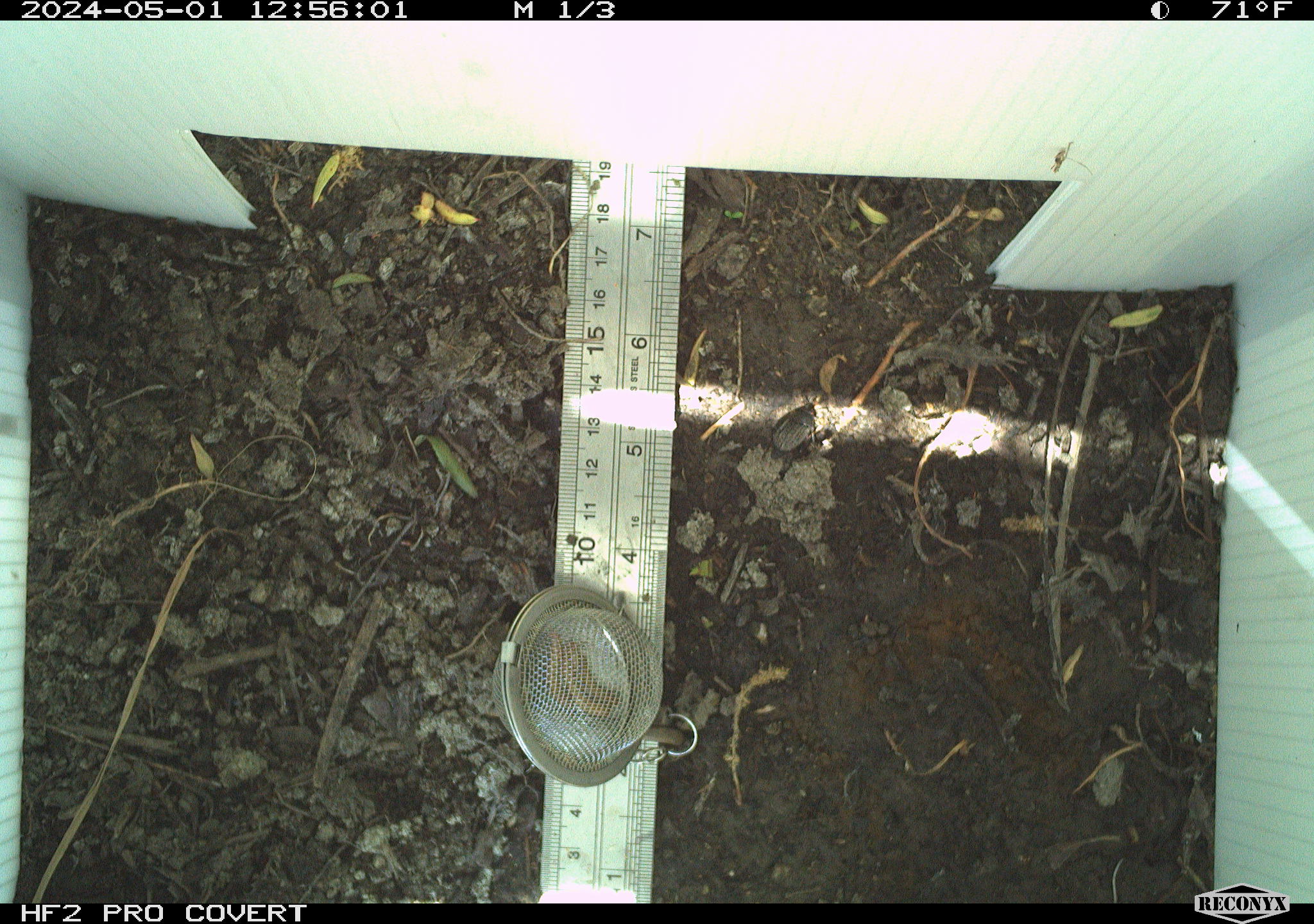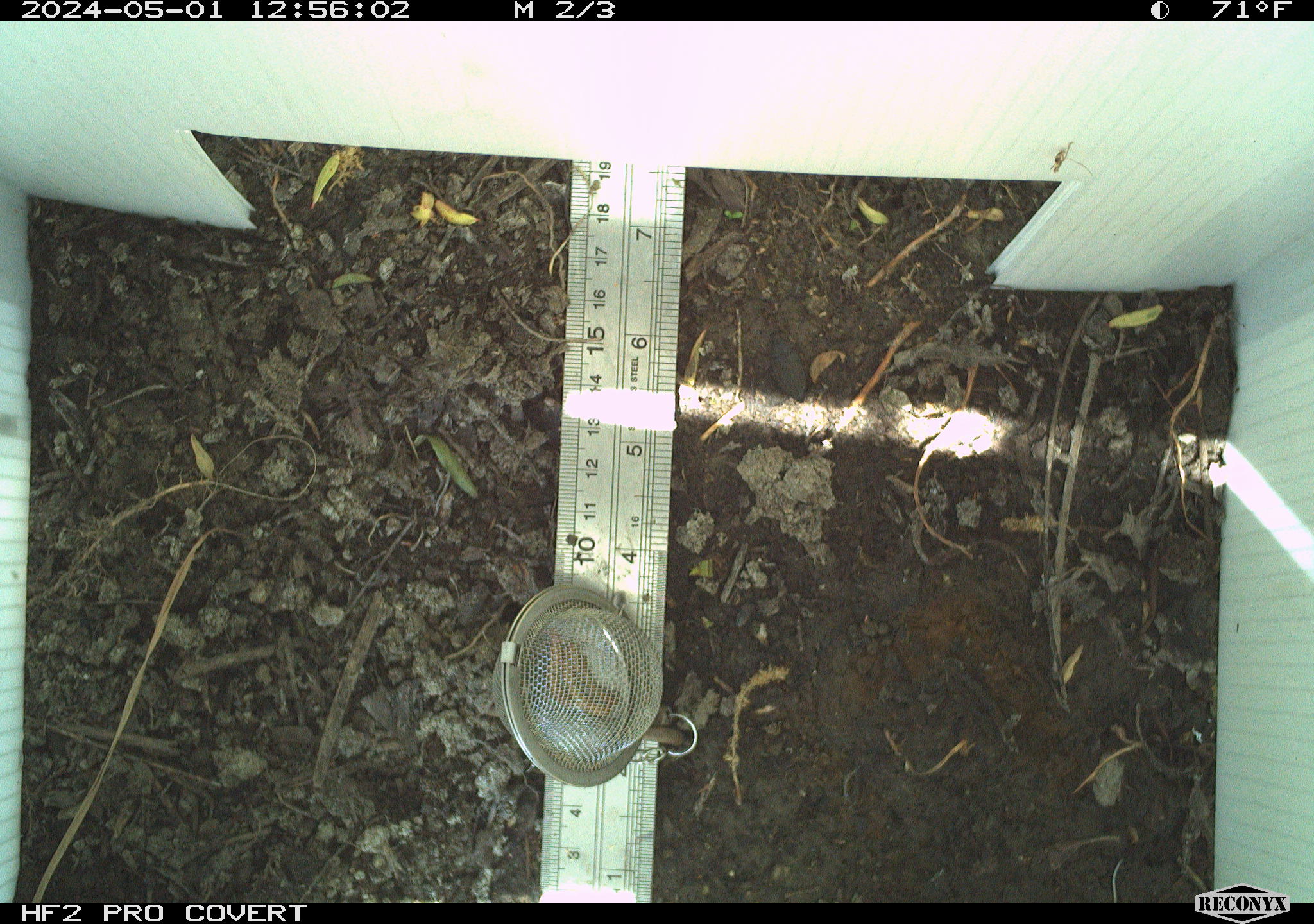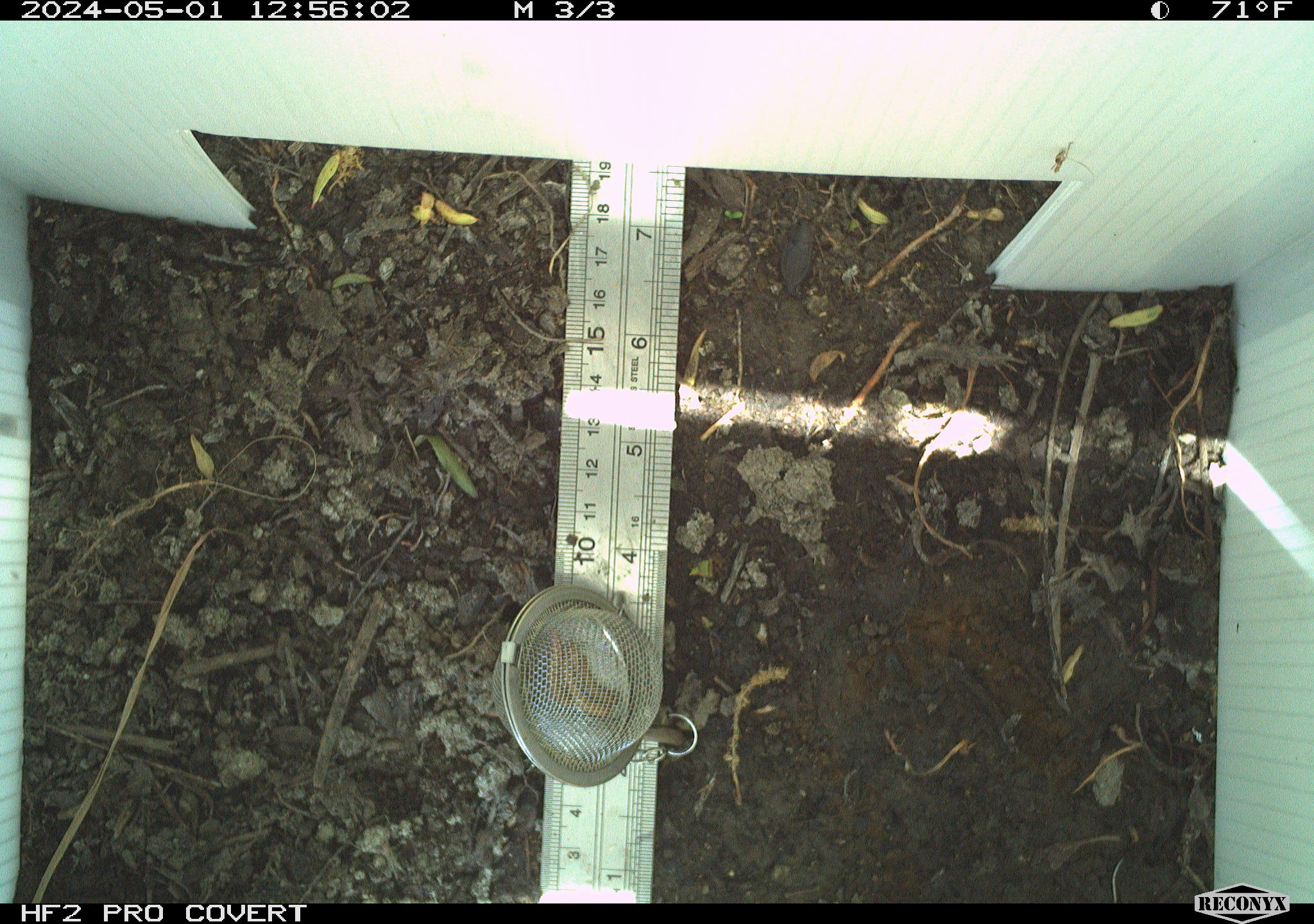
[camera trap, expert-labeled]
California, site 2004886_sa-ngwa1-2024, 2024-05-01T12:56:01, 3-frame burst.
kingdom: Animalia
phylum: Arthropoda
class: Insecta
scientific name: Insecta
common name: insect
Insect (Insecta).